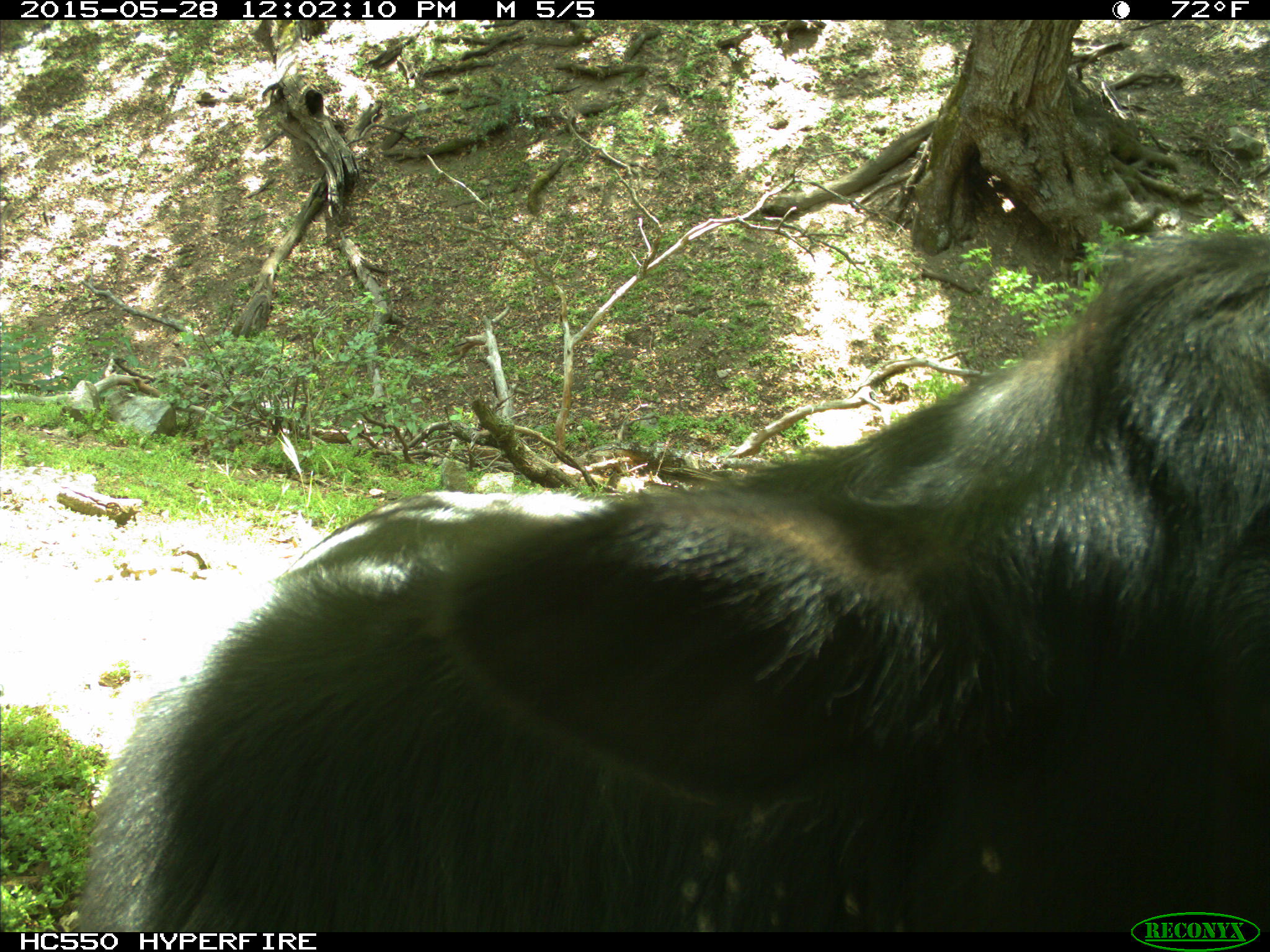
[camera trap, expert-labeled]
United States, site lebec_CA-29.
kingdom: Animalia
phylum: Chordata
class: Mammalia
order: Artiodactyla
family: Bovidae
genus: Bos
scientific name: Bos taurus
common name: domestic cow